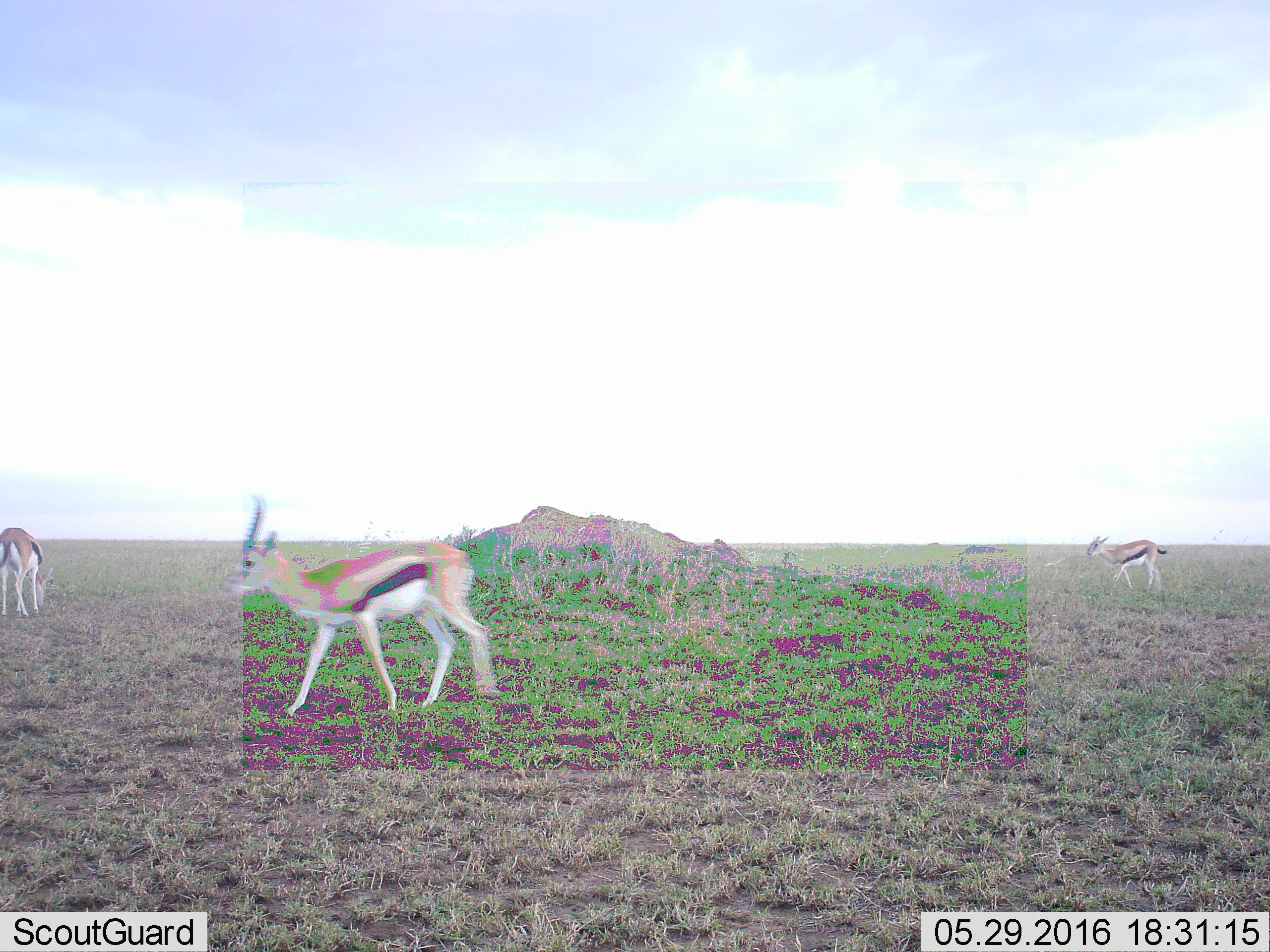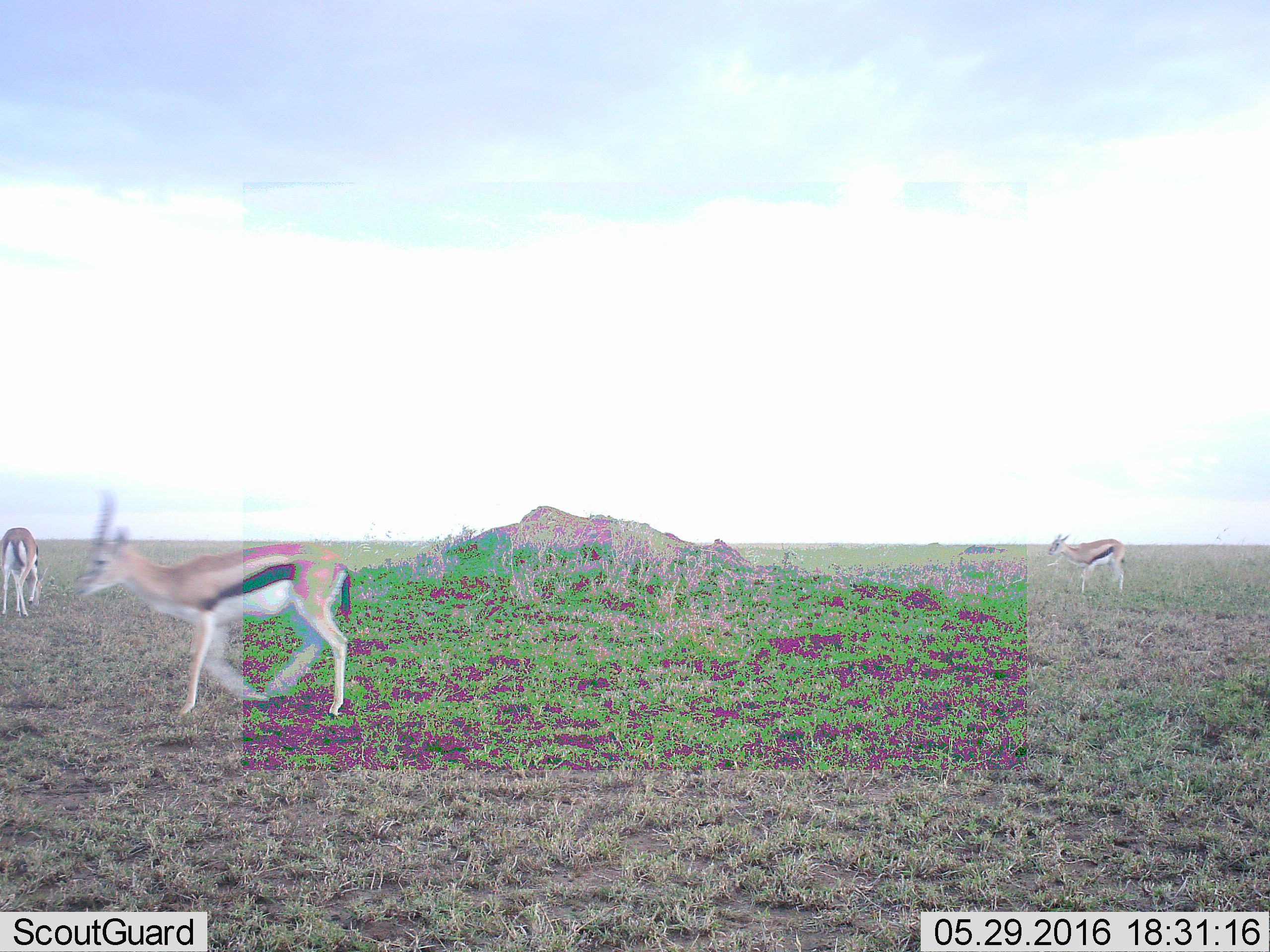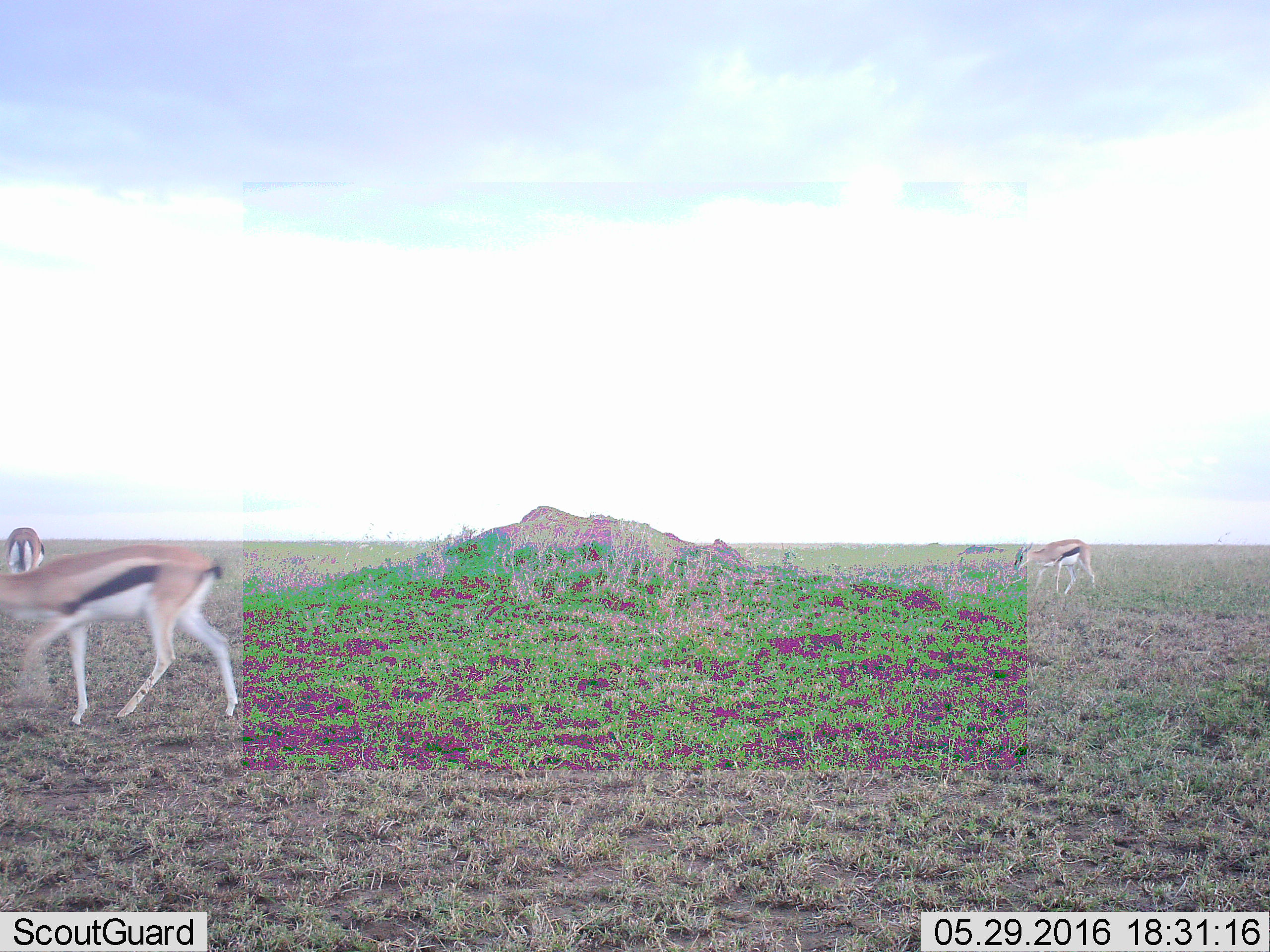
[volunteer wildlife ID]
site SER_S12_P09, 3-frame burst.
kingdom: Animalia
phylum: Chordata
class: Mammalia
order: Artiodactyla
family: Bovidae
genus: Eudorcas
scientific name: Eudorcas thomsonii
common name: thomson's gazelle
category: gazellethomsons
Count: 3.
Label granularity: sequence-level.